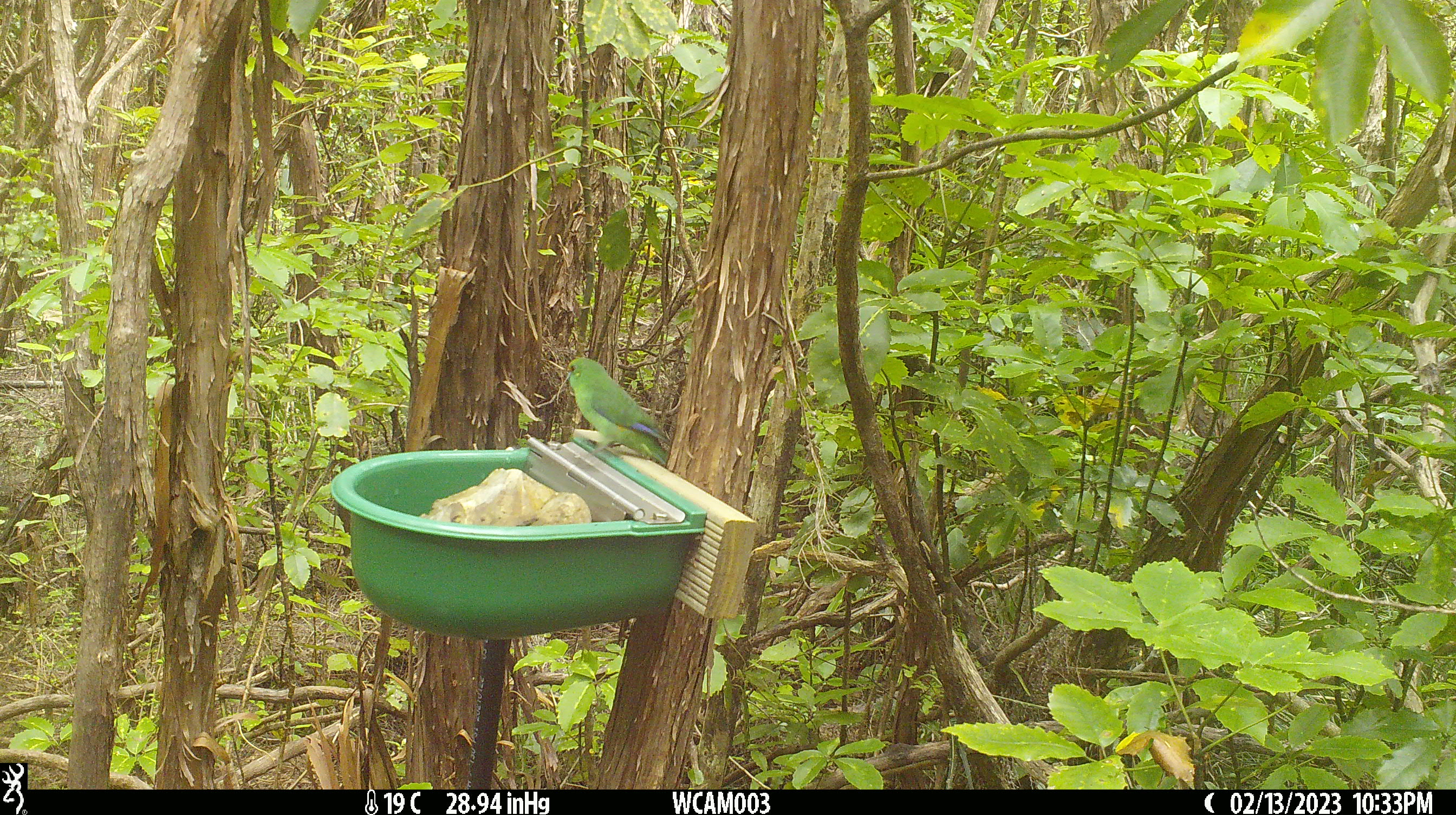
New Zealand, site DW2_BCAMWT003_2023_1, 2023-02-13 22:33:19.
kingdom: Animalia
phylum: Chordata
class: Aves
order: Psittaciformes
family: Psittaculidae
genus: Cyanoramphus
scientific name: Cyanoramphus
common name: parakeet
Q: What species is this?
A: Parakeet (Cyanoramphus).